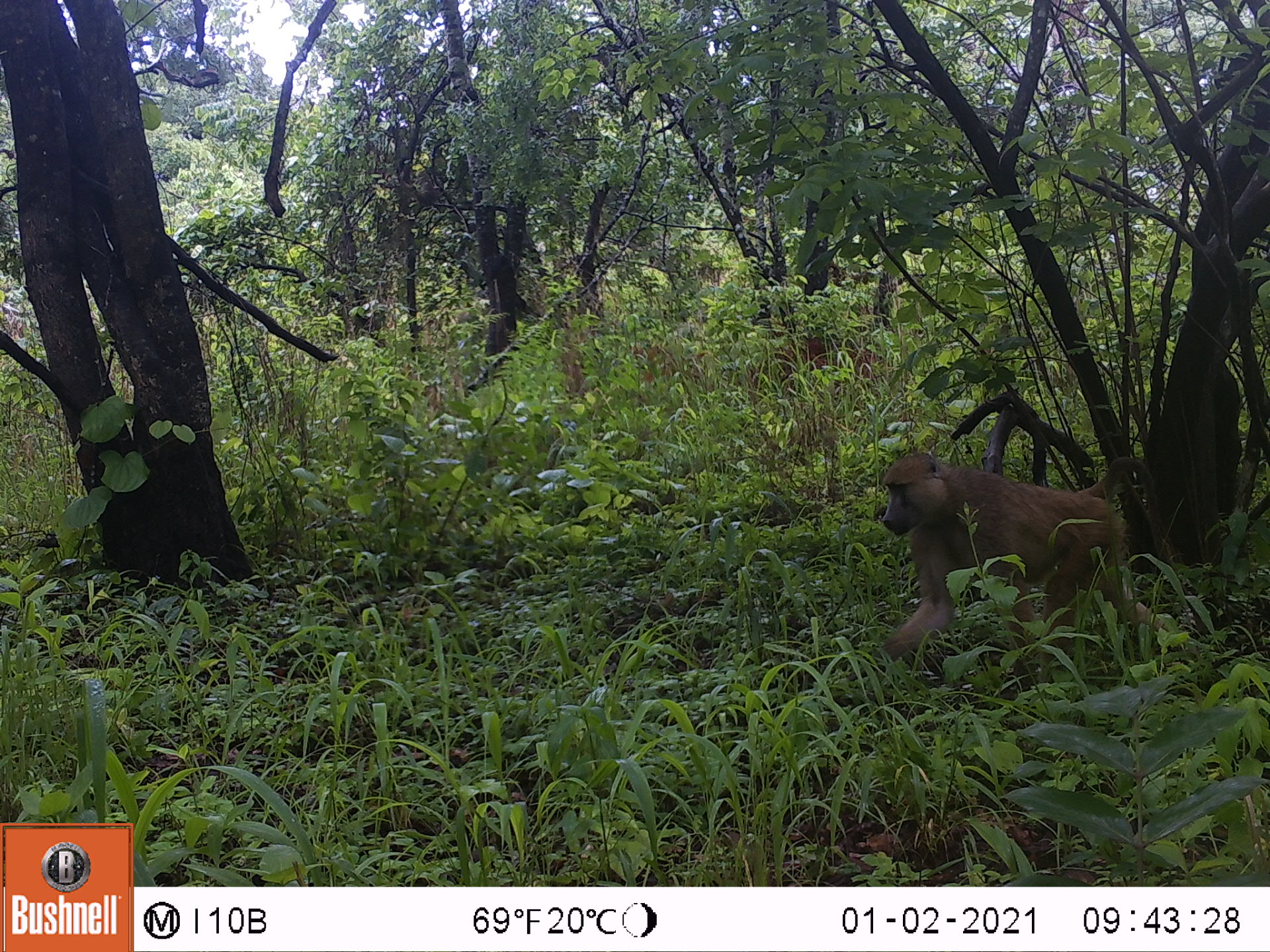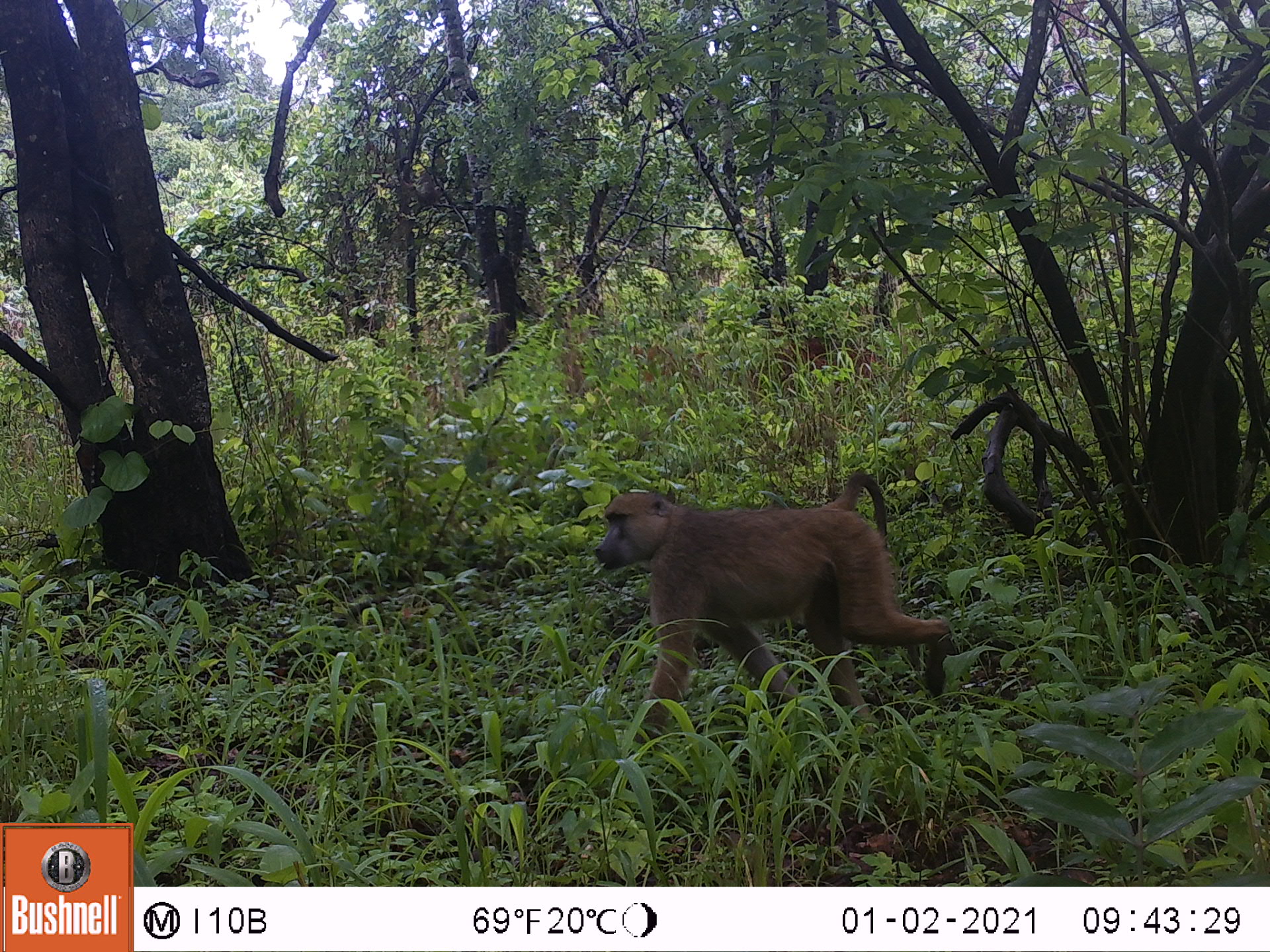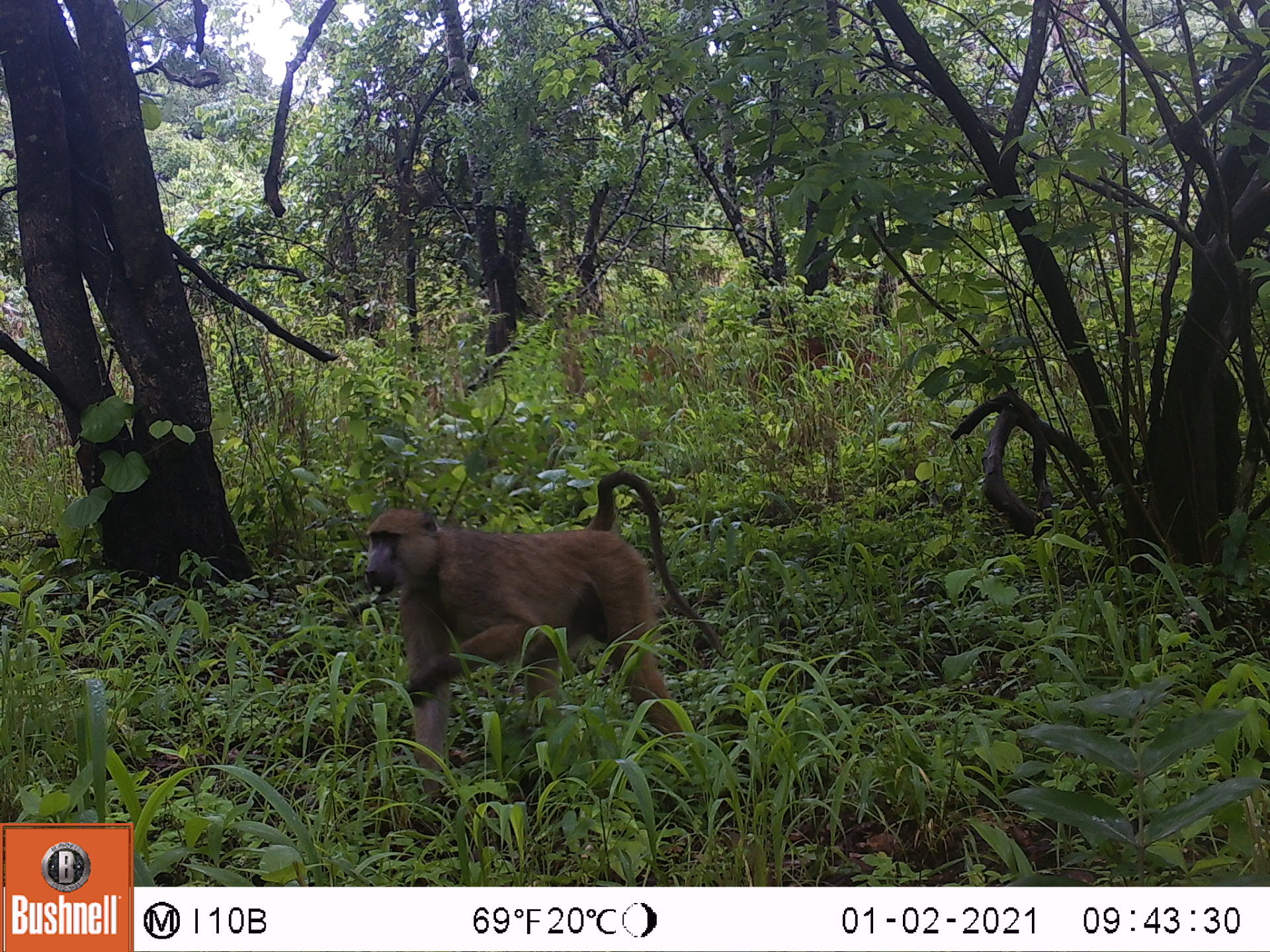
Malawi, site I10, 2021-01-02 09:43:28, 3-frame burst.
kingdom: Animalia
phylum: Chordata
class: Mammalia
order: Primates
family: Cercopithecidae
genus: Papio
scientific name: Papio cynocephalus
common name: yellow baboon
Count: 1.